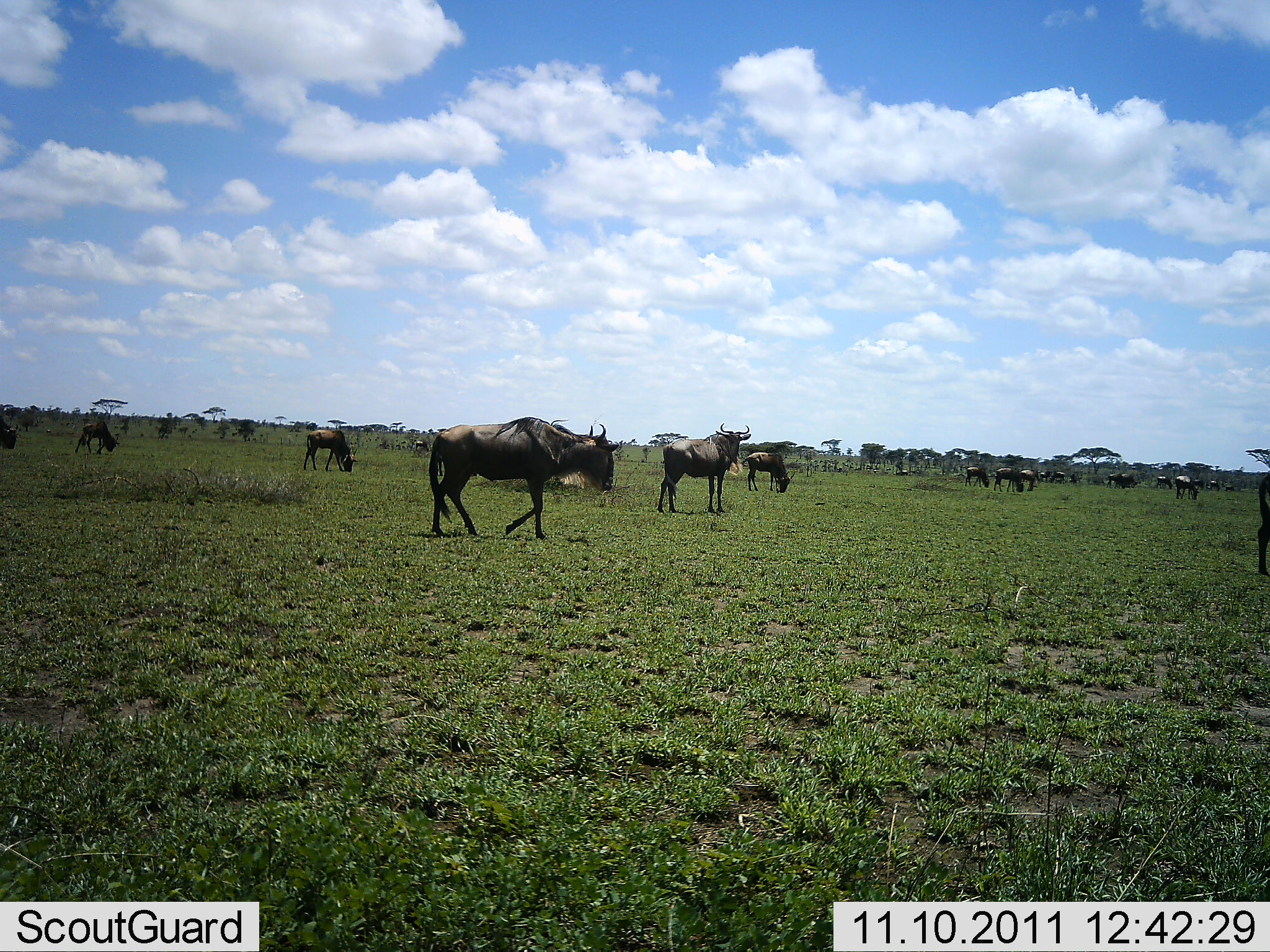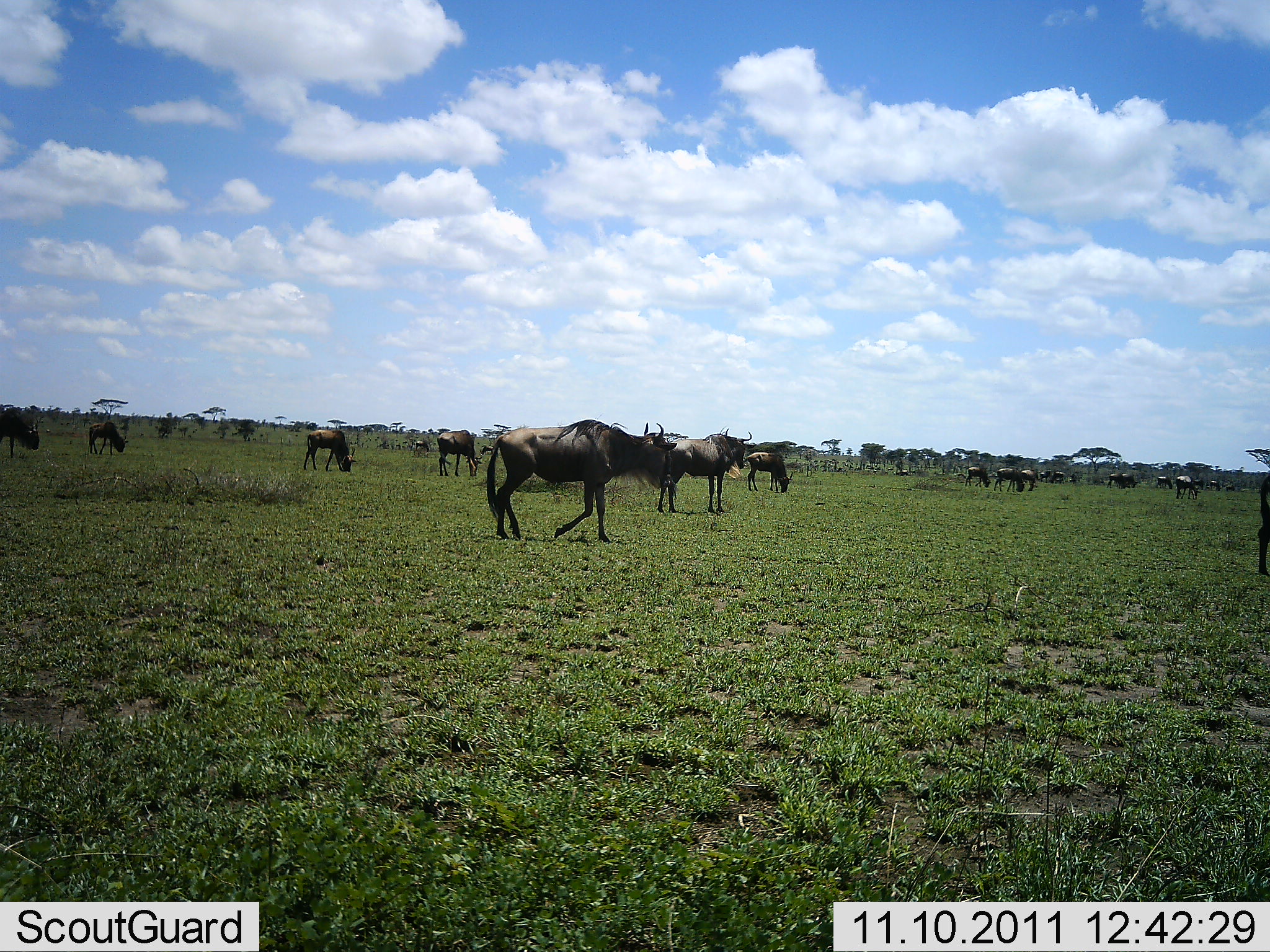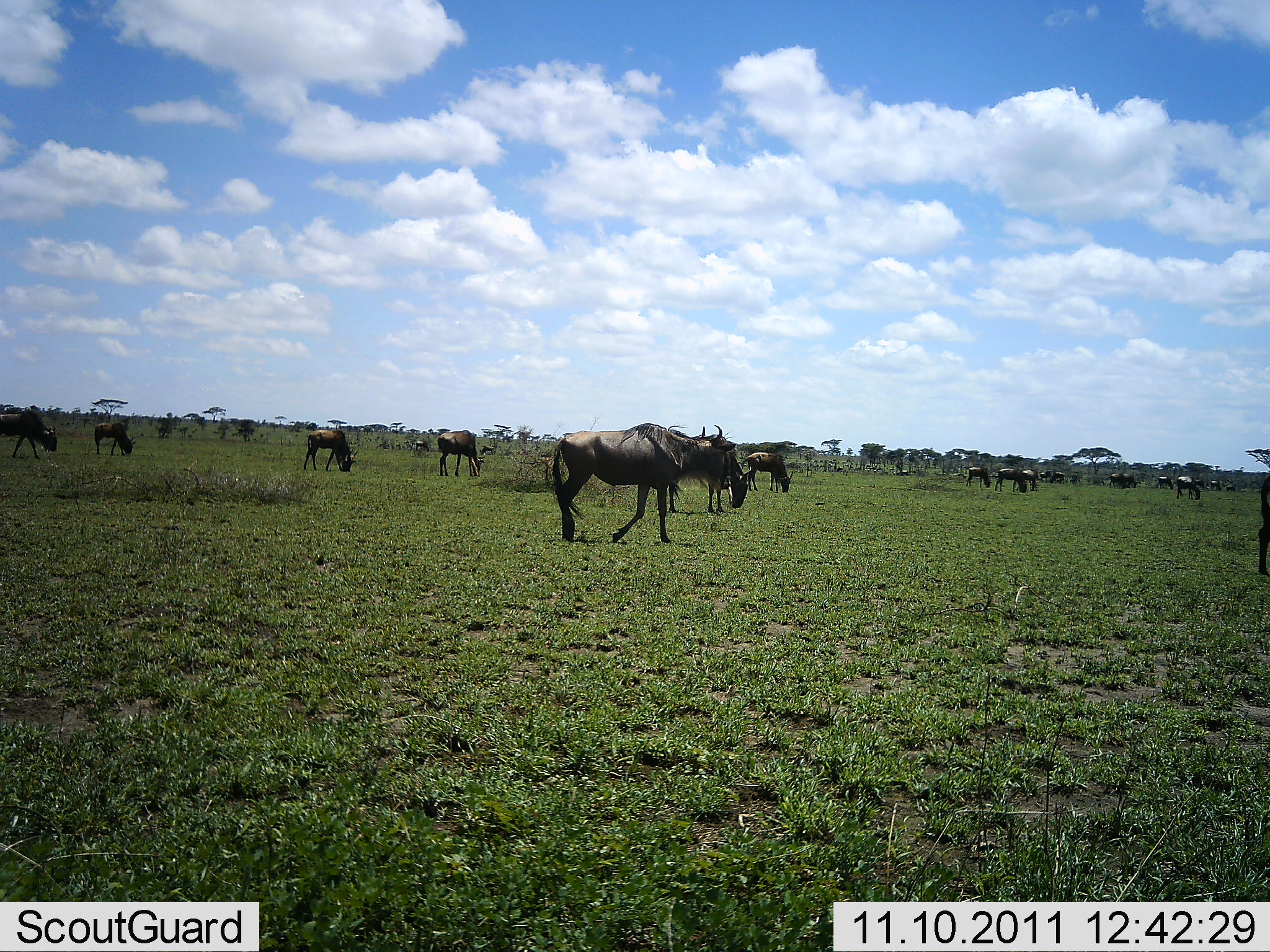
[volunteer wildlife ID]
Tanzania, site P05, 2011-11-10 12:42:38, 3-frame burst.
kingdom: Animalia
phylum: Chordata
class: Mammalia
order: Artiodactyla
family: Bovidae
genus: Connochaetes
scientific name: Connochaetes taurinus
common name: blue wildebeest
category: wildebeest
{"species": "wildebeest (blue wildebeest) (Connochaetes taurinus)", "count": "11-50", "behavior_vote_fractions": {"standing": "80%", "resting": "0%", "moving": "70%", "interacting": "0%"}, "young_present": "0%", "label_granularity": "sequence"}